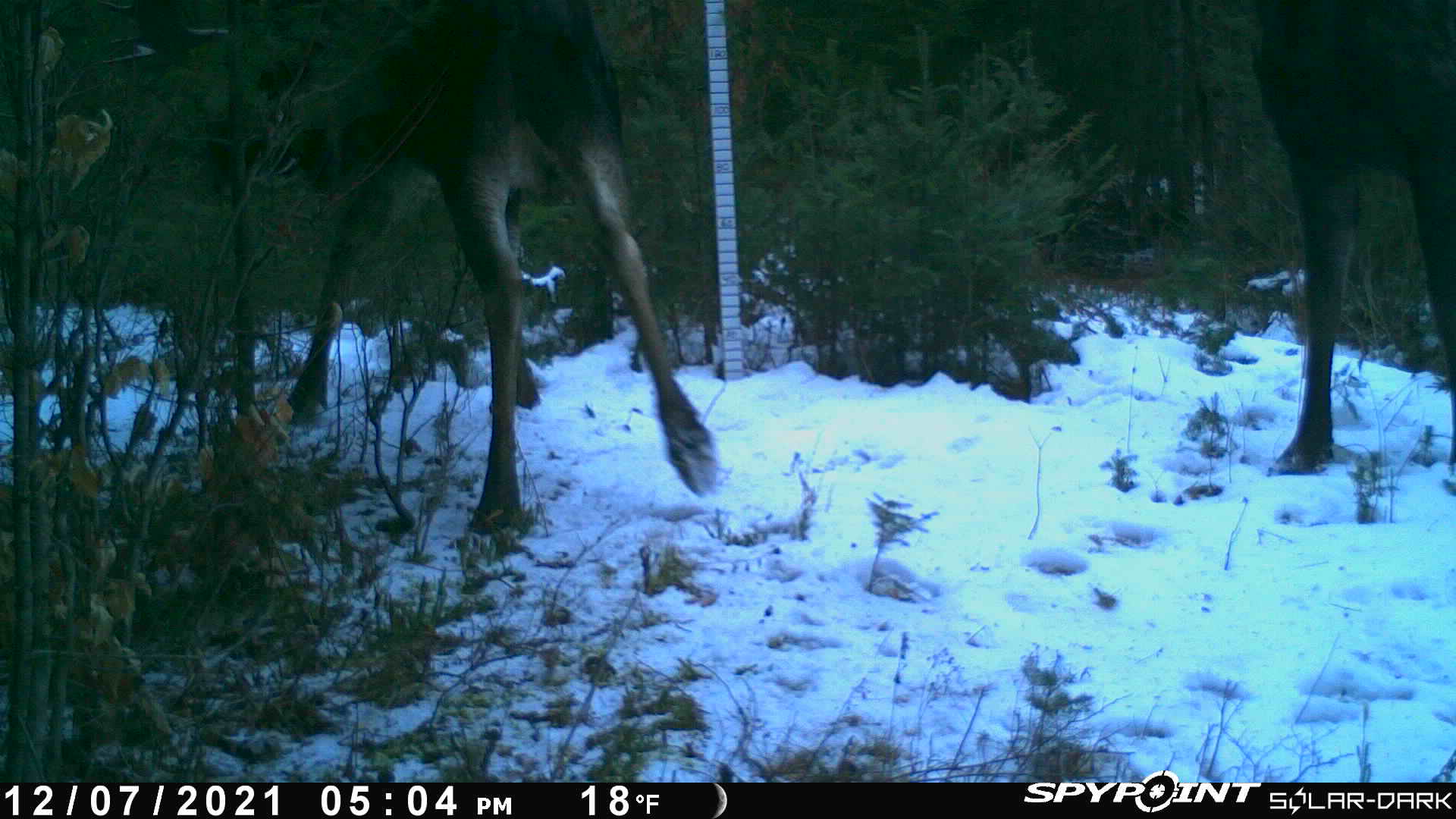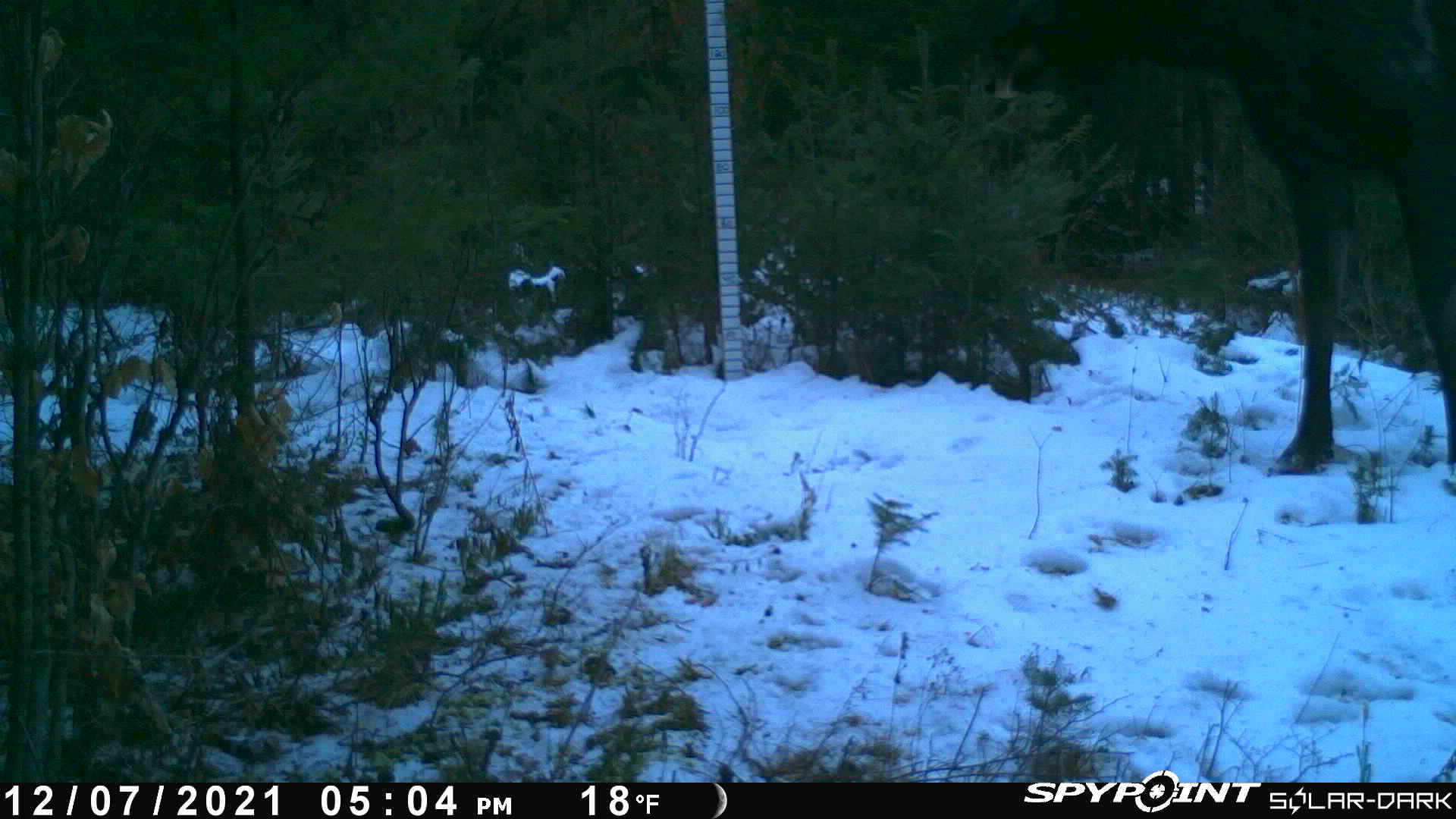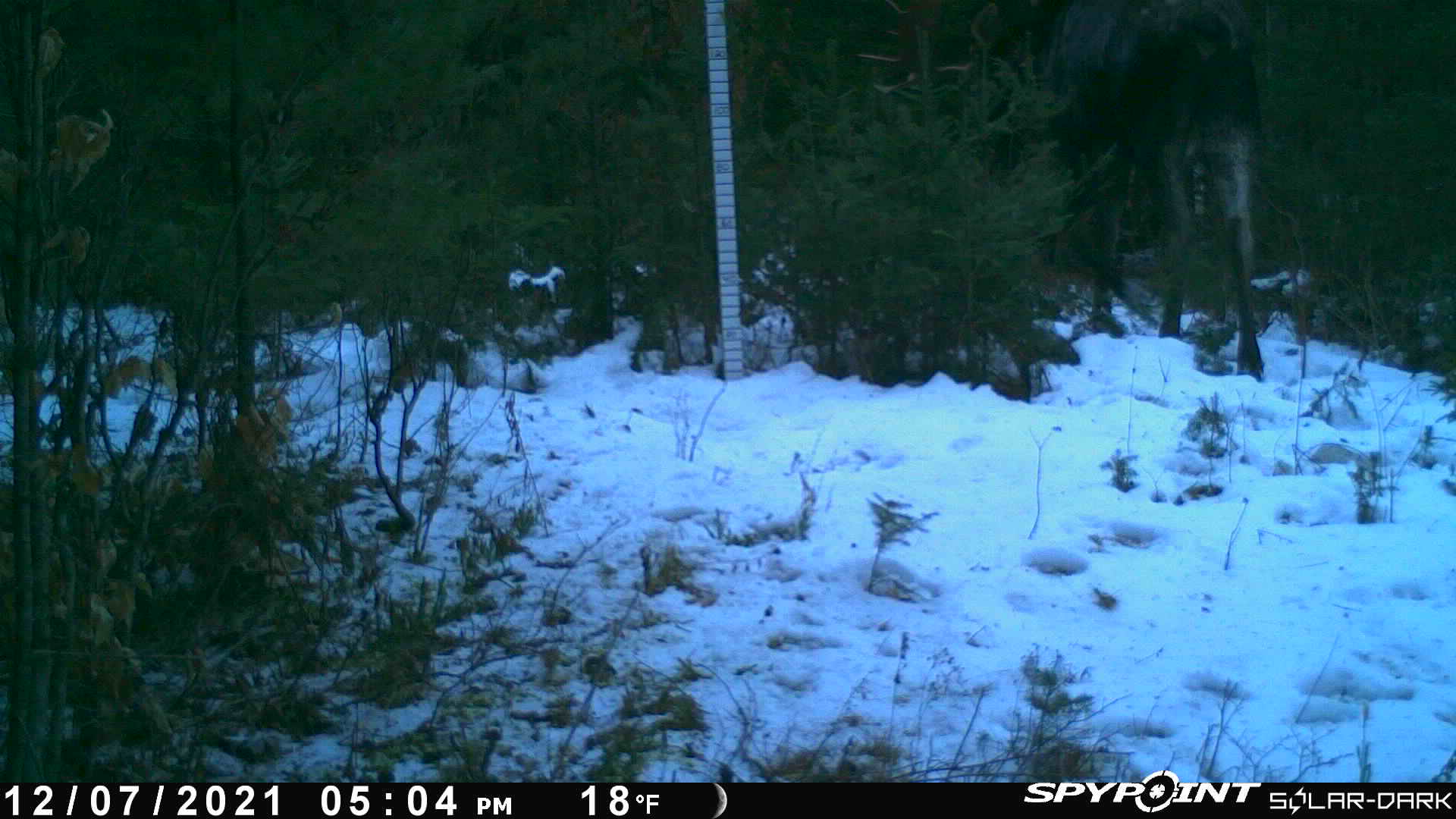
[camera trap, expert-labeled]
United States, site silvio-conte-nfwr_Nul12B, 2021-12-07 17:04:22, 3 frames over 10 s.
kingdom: Animalia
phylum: Chordata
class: Mammalia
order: Artiodactyla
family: Cervidae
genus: Alces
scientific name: Alces alces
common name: moose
Moose (Alces alces).